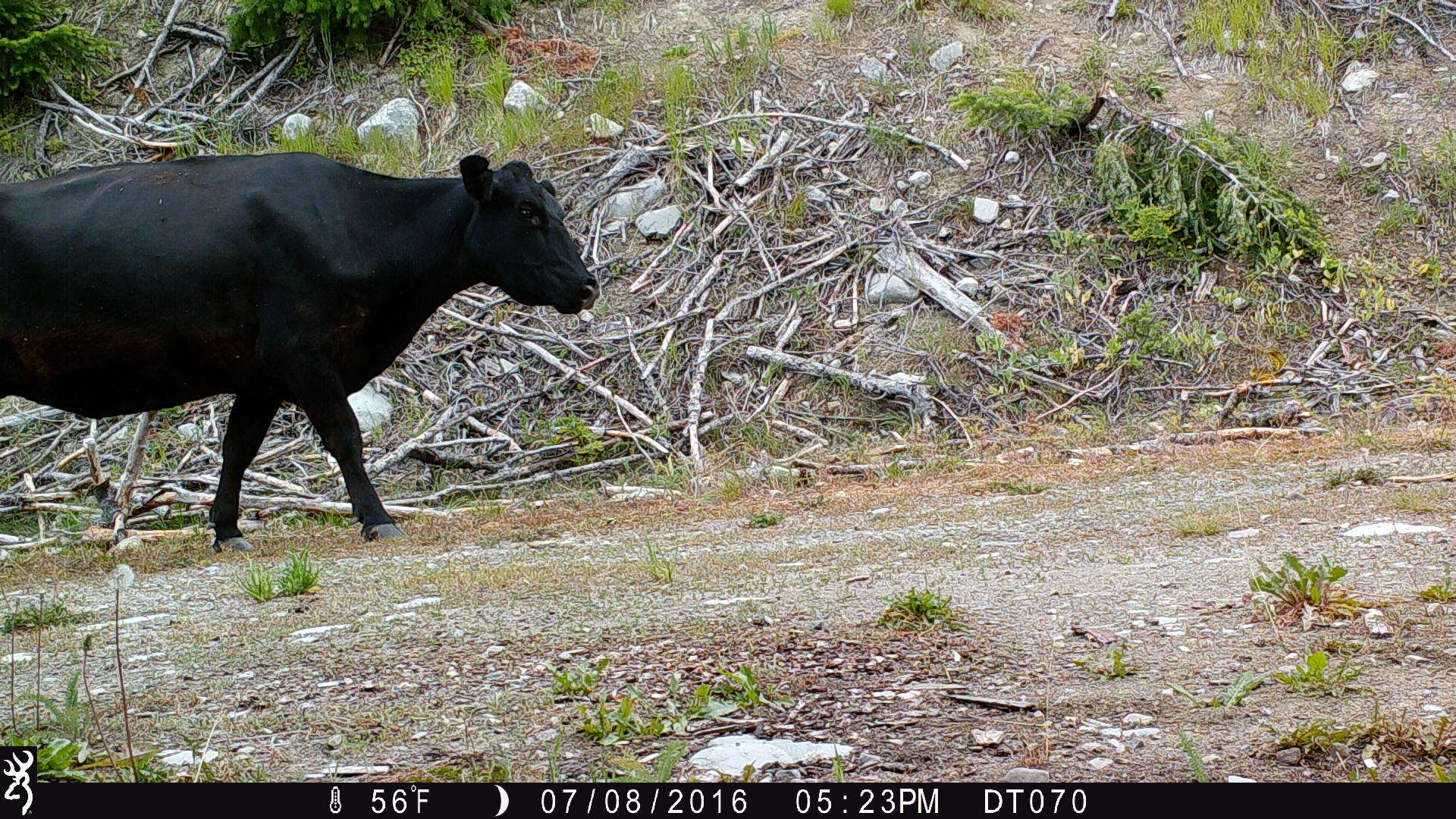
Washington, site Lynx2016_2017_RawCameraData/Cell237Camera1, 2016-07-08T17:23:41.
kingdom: Animalia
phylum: Chordata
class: Mammalia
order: Artiodactyla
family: Bovidae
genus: Bos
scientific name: Bos taurus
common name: domestic cattle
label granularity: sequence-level